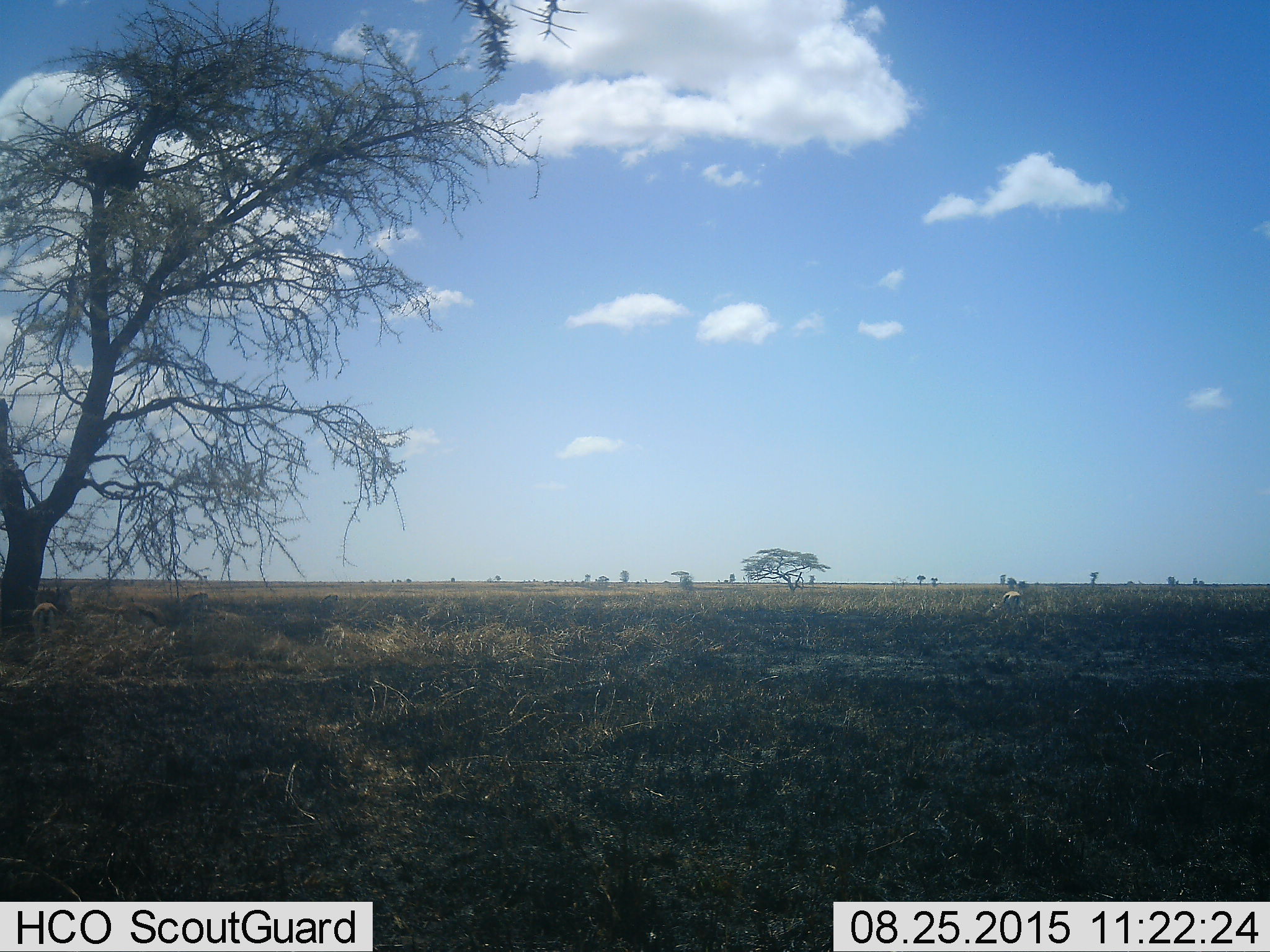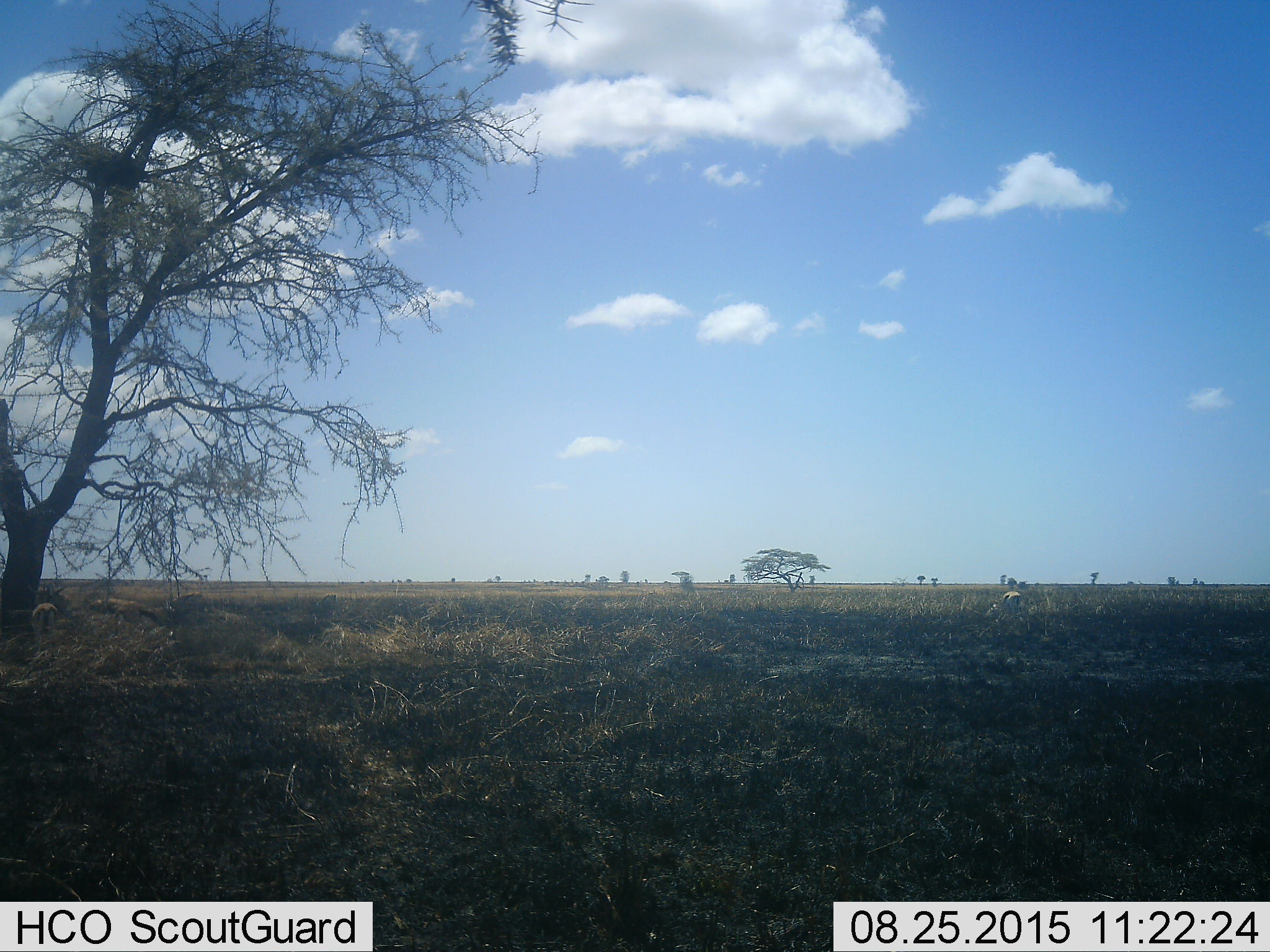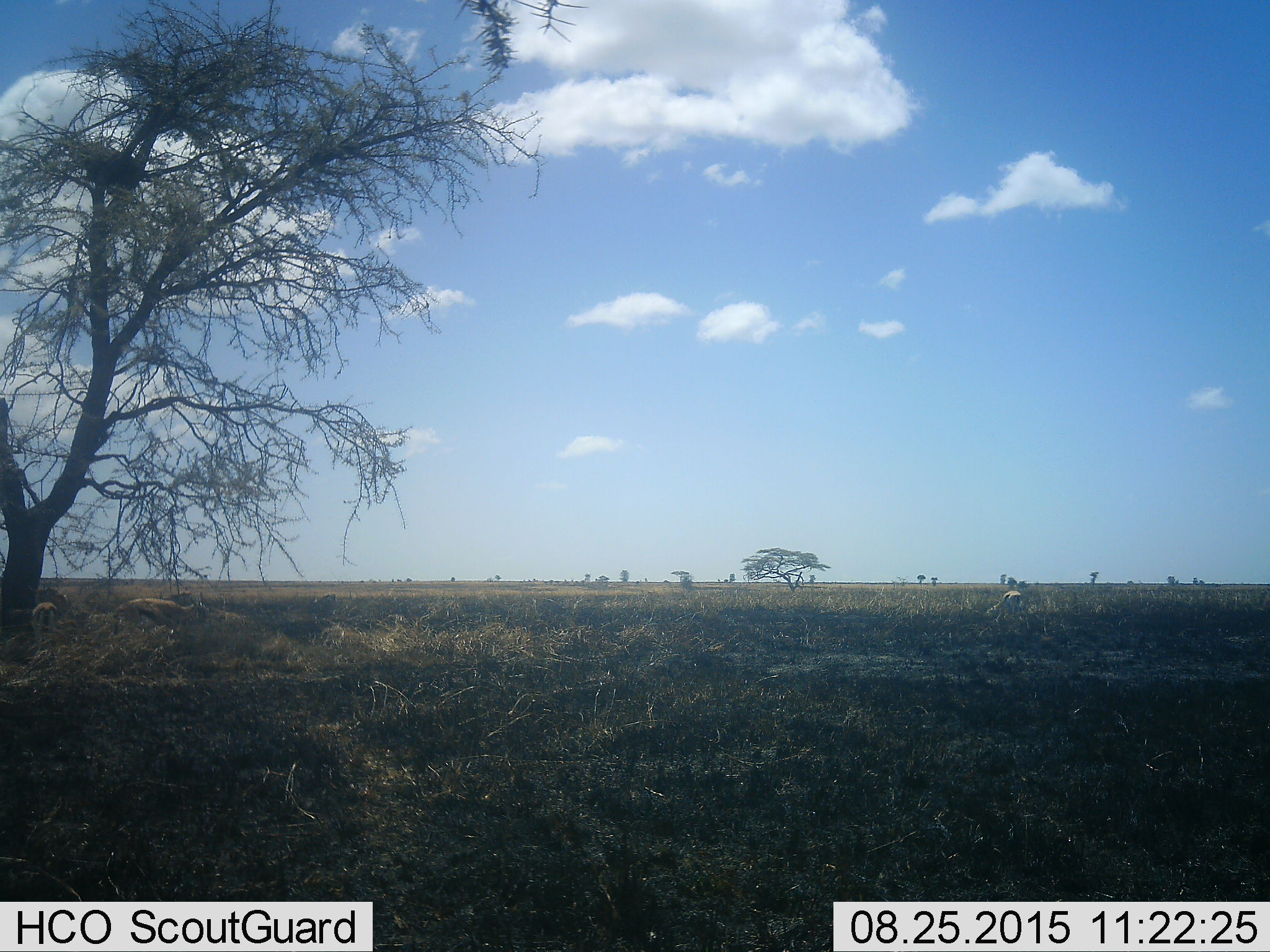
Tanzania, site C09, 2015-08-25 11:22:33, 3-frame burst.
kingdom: Animalia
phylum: Chordata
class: Mammalia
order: Artiodactyla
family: Bovidae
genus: Eudorcas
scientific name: Eudorcas thomsonii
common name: thomson's gazelle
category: gazellethomsons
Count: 4.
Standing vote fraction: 85%.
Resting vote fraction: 0%.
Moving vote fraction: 38%.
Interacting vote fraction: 0%.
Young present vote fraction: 0%.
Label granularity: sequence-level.